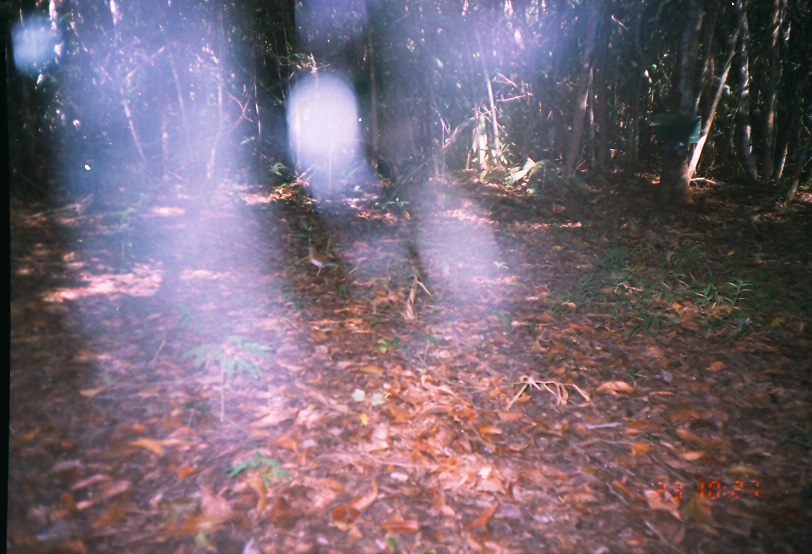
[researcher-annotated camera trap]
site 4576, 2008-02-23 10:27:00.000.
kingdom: Animalia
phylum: Chordata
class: Aves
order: Passeriformes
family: Turdidae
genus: Catharus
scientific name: Catharus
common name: thrushes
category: catharus sp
Catharus sp (thrushes) (Catharus).